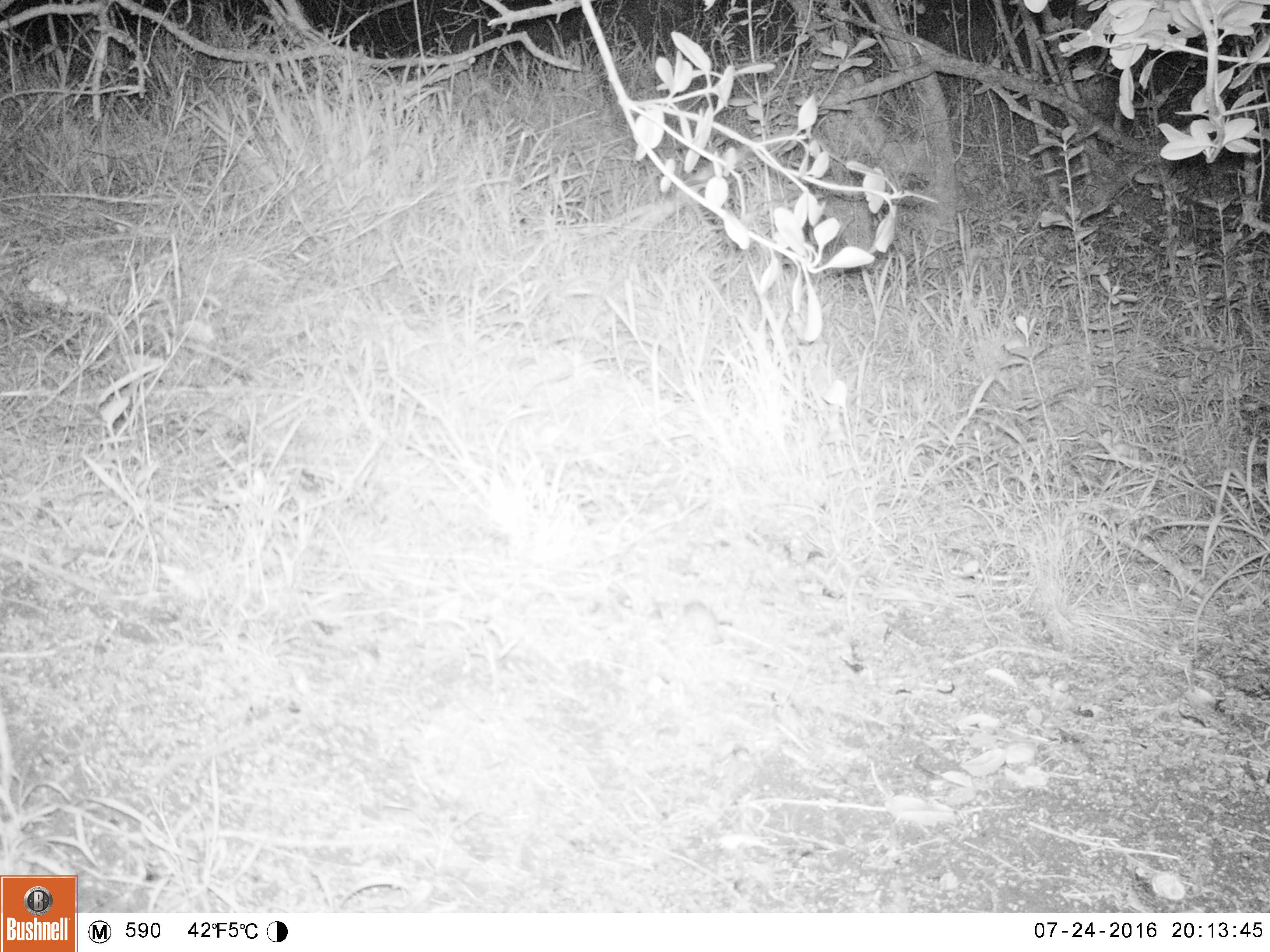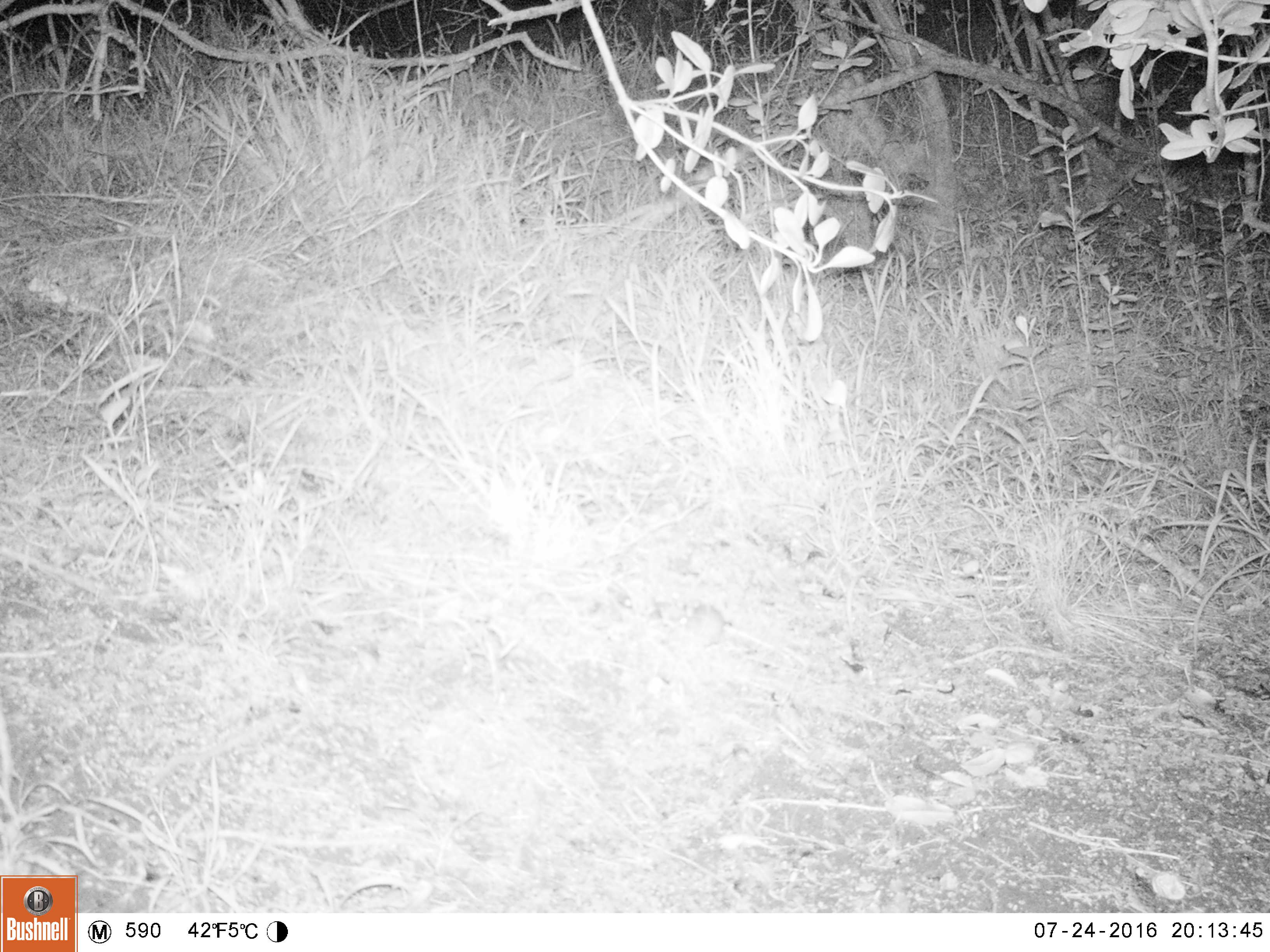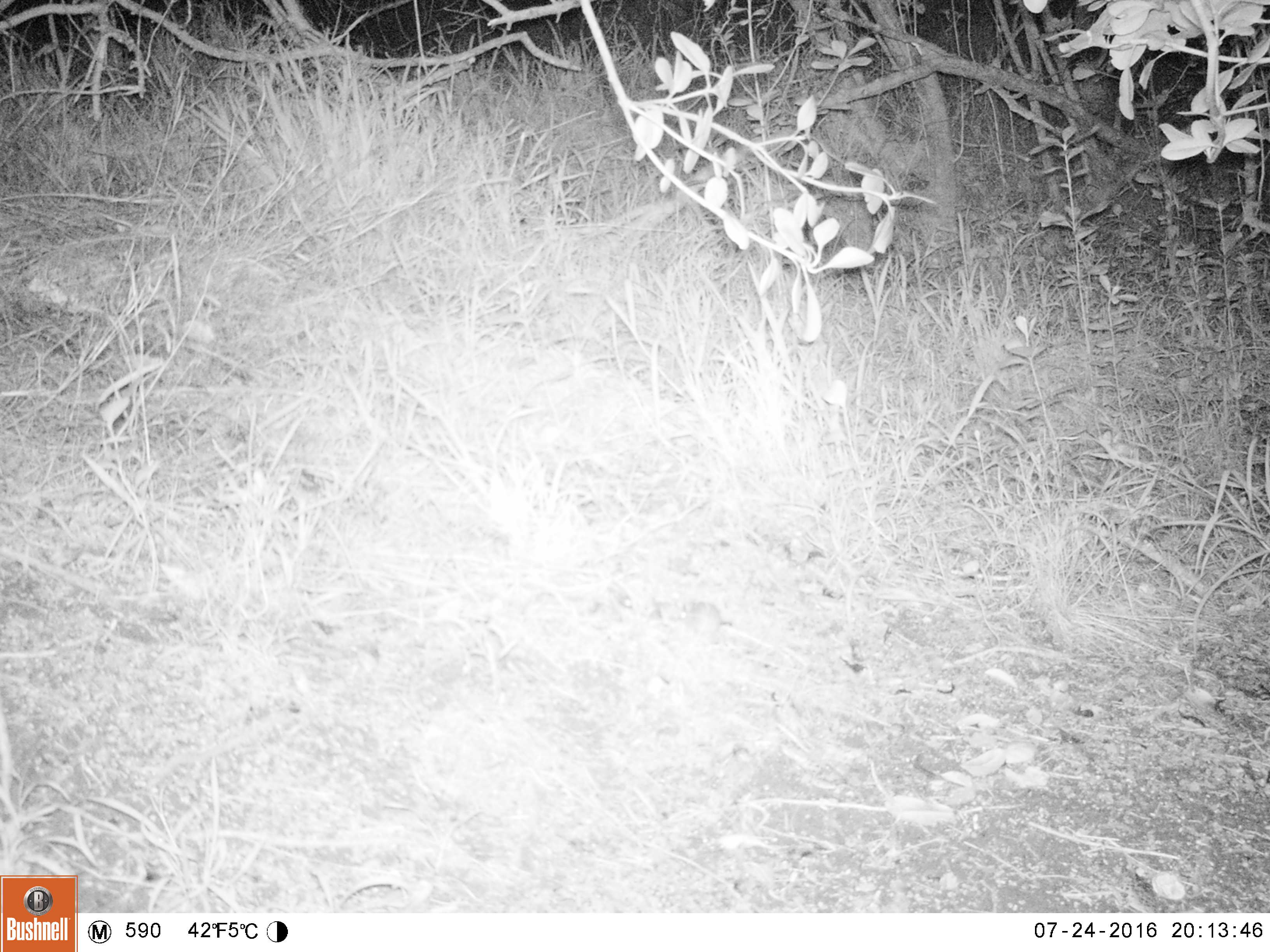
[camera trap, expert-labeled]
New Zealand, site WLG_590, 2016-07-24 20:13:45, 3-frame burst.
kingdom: Animalia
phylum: Chordata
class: Mammalia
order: Rodentia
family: Muridae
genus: Mus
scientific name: Mus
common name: mouse